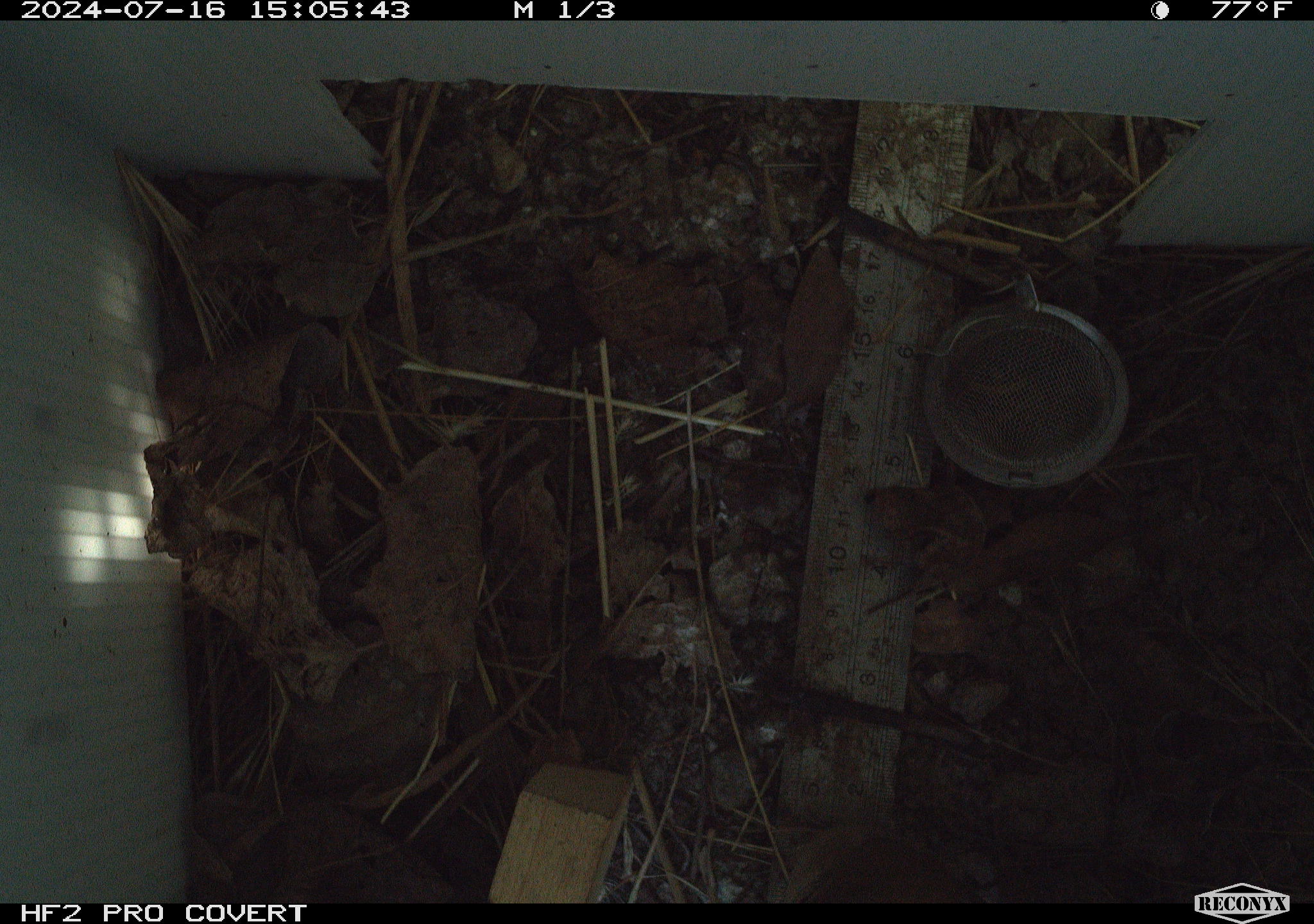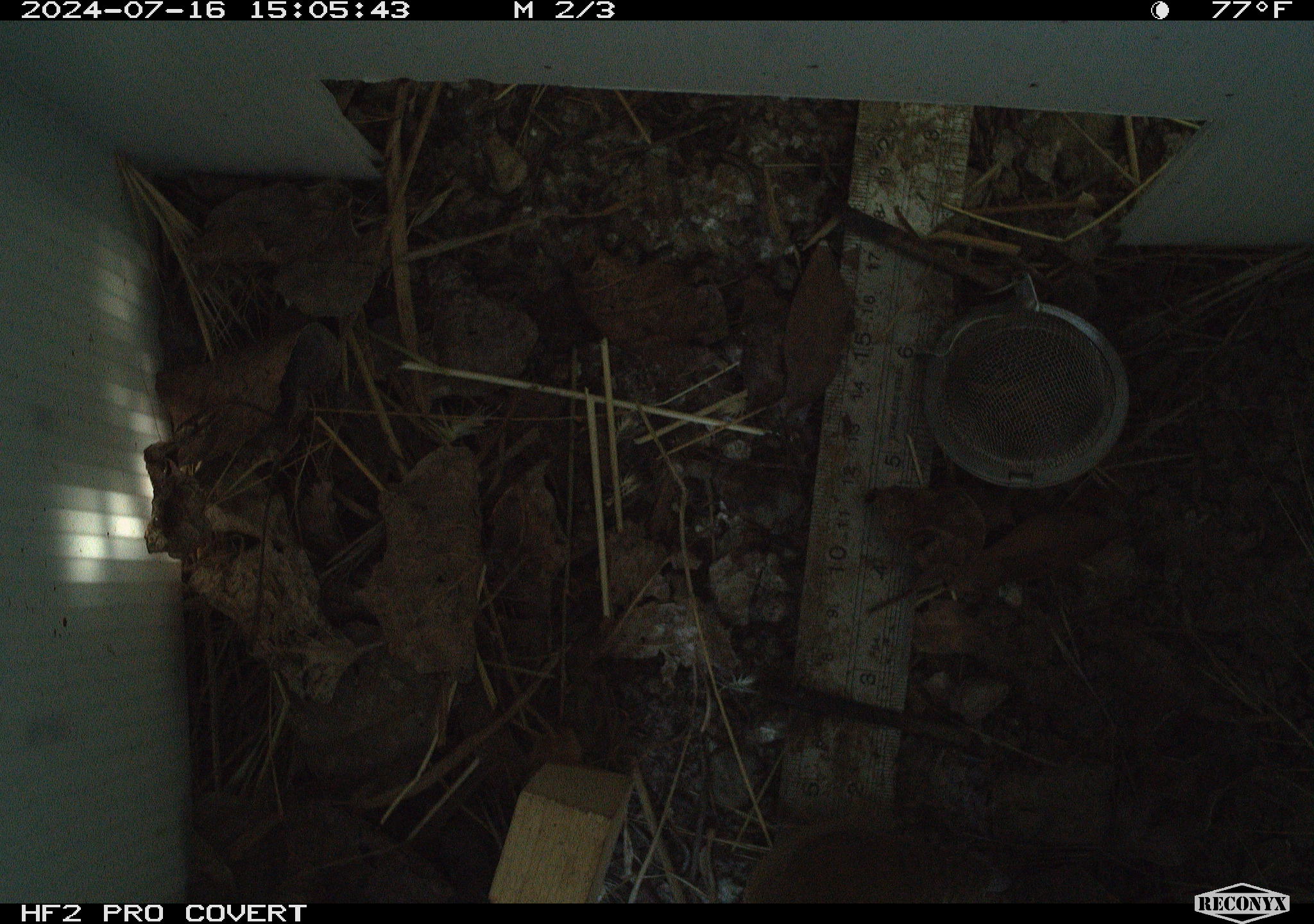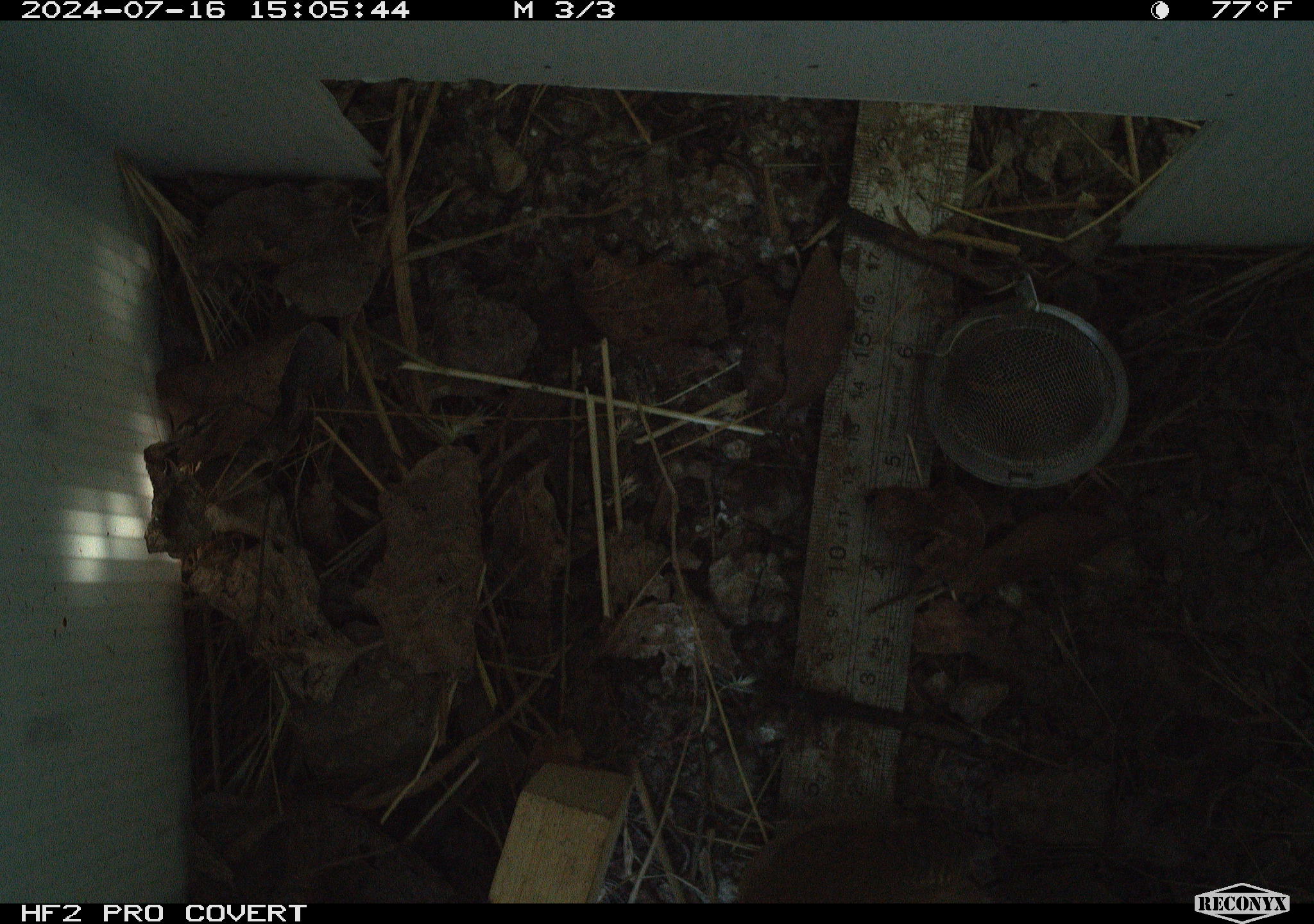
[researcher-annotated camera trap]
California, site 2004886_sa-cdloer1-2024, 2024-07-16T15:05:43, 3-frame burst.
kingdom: Animalia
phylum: Chordata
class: Aves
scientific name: Aves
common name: bird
Bird (Aves).